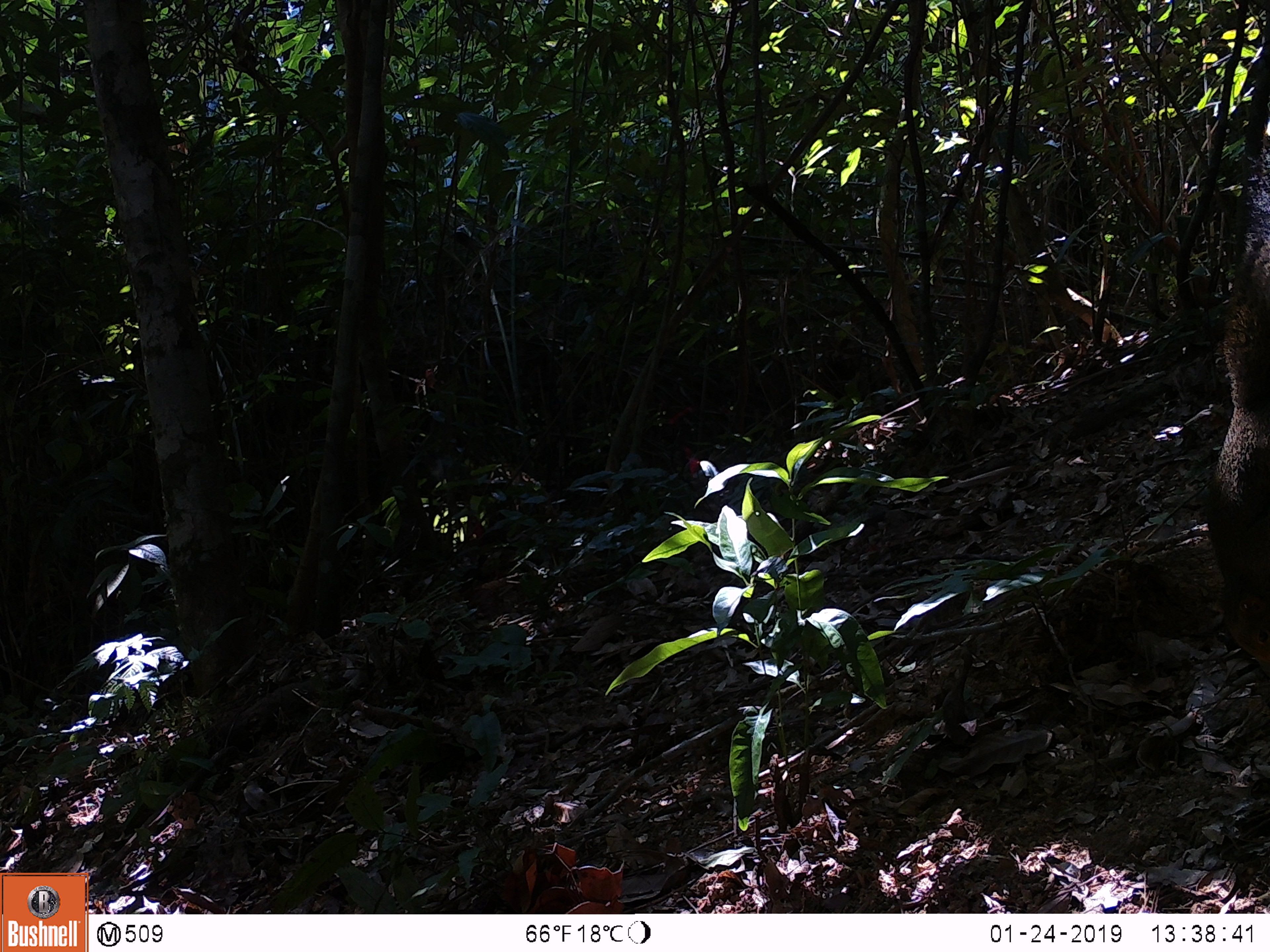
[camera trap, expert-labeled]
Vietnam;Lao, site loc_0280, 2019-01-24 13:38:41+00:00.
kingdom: Animalia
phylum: Chordata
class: Mammalia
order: Rodentia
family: Sciuridae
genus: Callosciurus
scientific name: Callosciurus erythraeus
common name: pallas's squirrel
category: pallass squirrel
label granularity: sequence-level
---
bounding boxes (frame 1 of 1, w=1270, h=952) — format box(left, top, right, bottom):
pallass squirrel: box(1208, 112, 1270, 679)